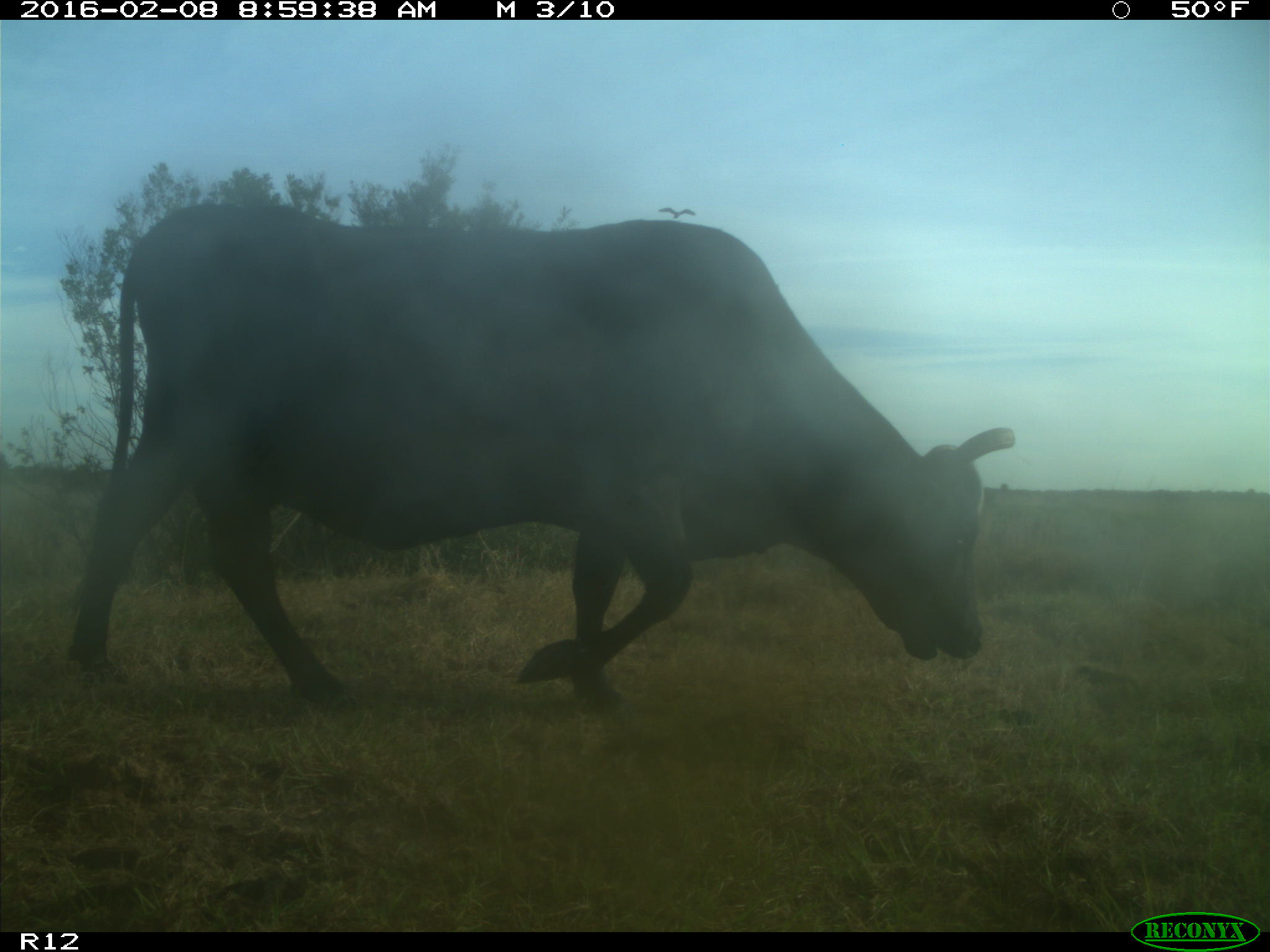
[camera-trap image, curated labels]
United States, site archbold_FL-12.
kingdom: Animalia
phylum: Chordata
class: Mammalia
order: Artiodactyla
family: Bovidae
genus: Bos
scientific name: Bos taurus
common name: domestic cow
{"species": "Bos taurus (domestic cow)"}